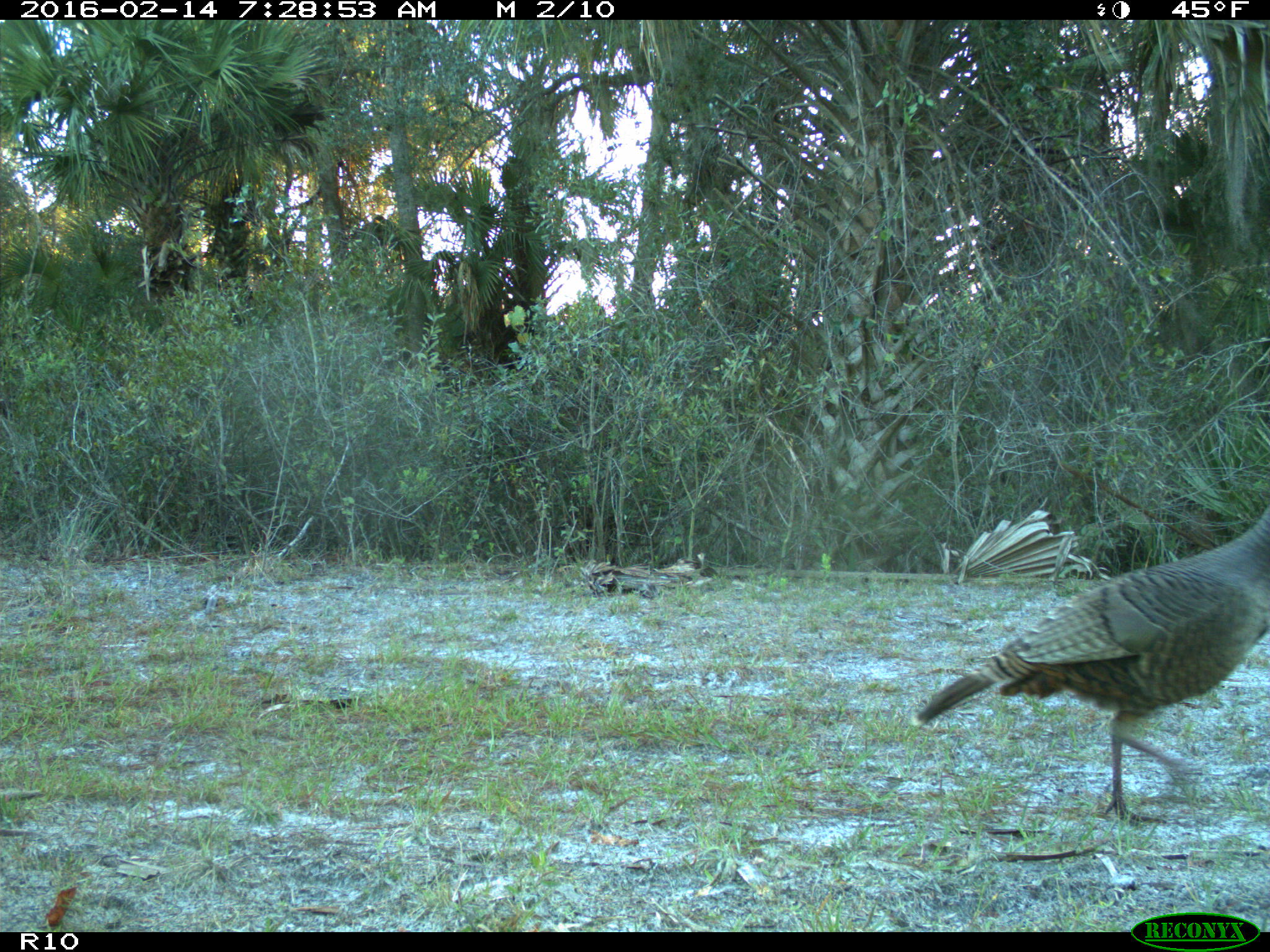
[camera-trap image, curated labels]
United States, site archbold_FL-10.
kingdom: Animalia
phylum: Chordata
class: Aves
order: Galliformes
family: Phasianidae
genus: Meleagris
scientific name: Meleagris gallopavo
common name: wild turkey